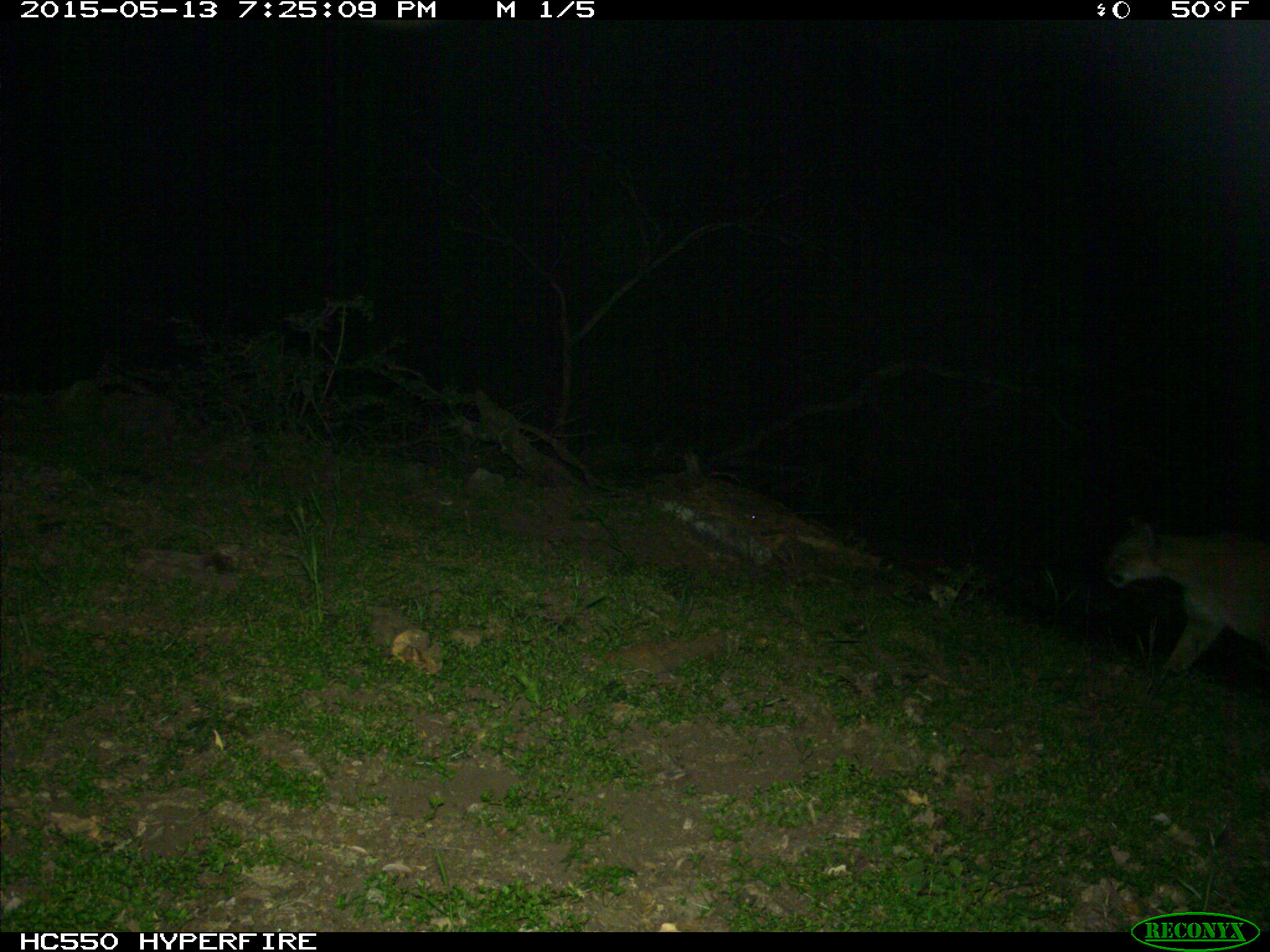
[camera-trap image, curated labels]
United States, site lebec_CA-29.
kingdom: Animalia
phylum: Chordata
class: Mammalia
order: Carnivora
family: Felidae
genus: Puma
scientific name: Puma concolor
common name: mountain lion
Puma concolor (mountain lion).